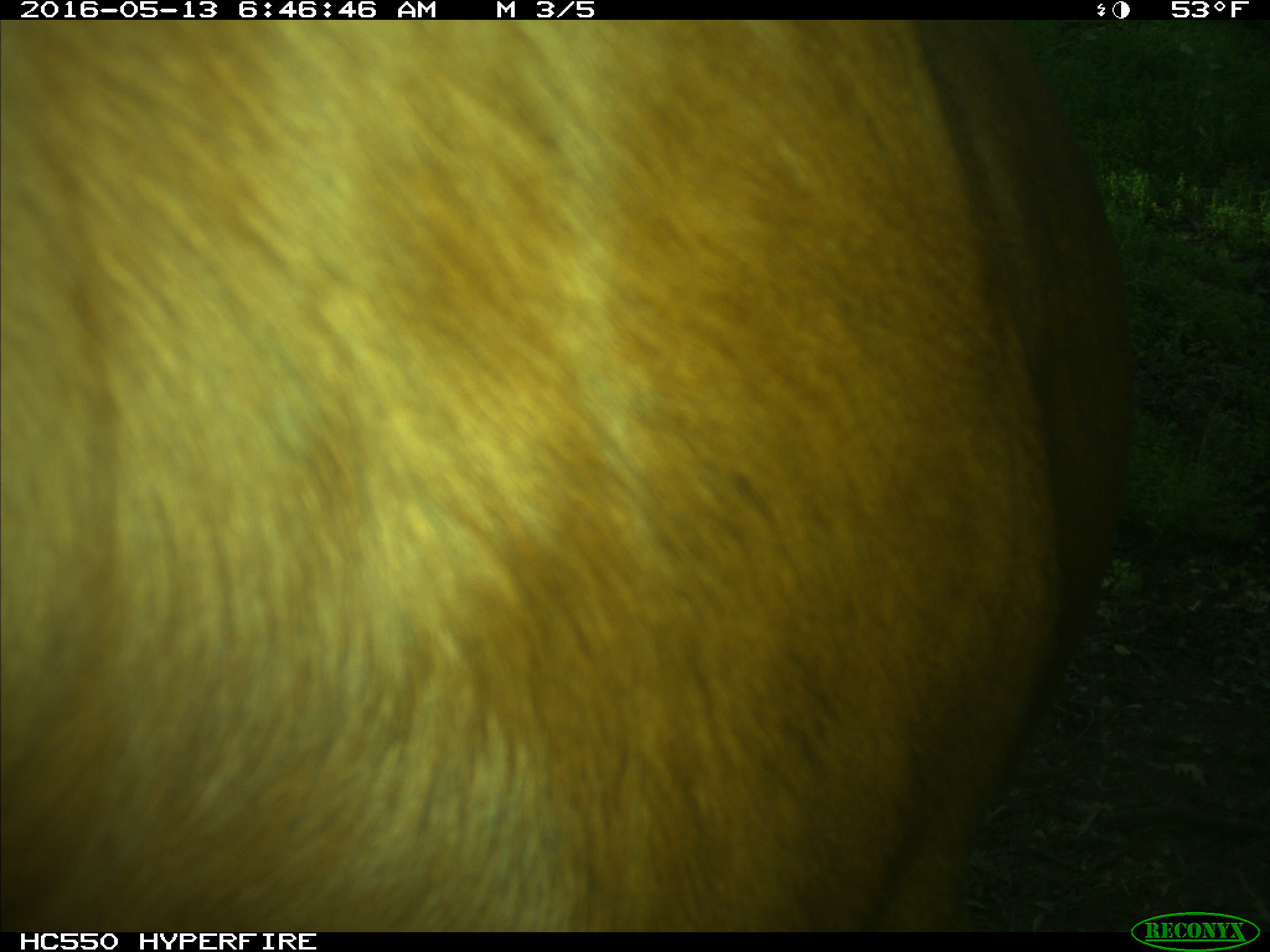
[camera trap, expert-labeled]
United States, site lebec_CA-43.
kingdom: Animalia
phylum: Chordata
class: Mammalia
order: Artiodactyla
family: Bovidae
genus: Bos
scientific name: Bos taurus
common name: domestic cow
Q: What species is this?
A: Bos taurus (domestic cow).